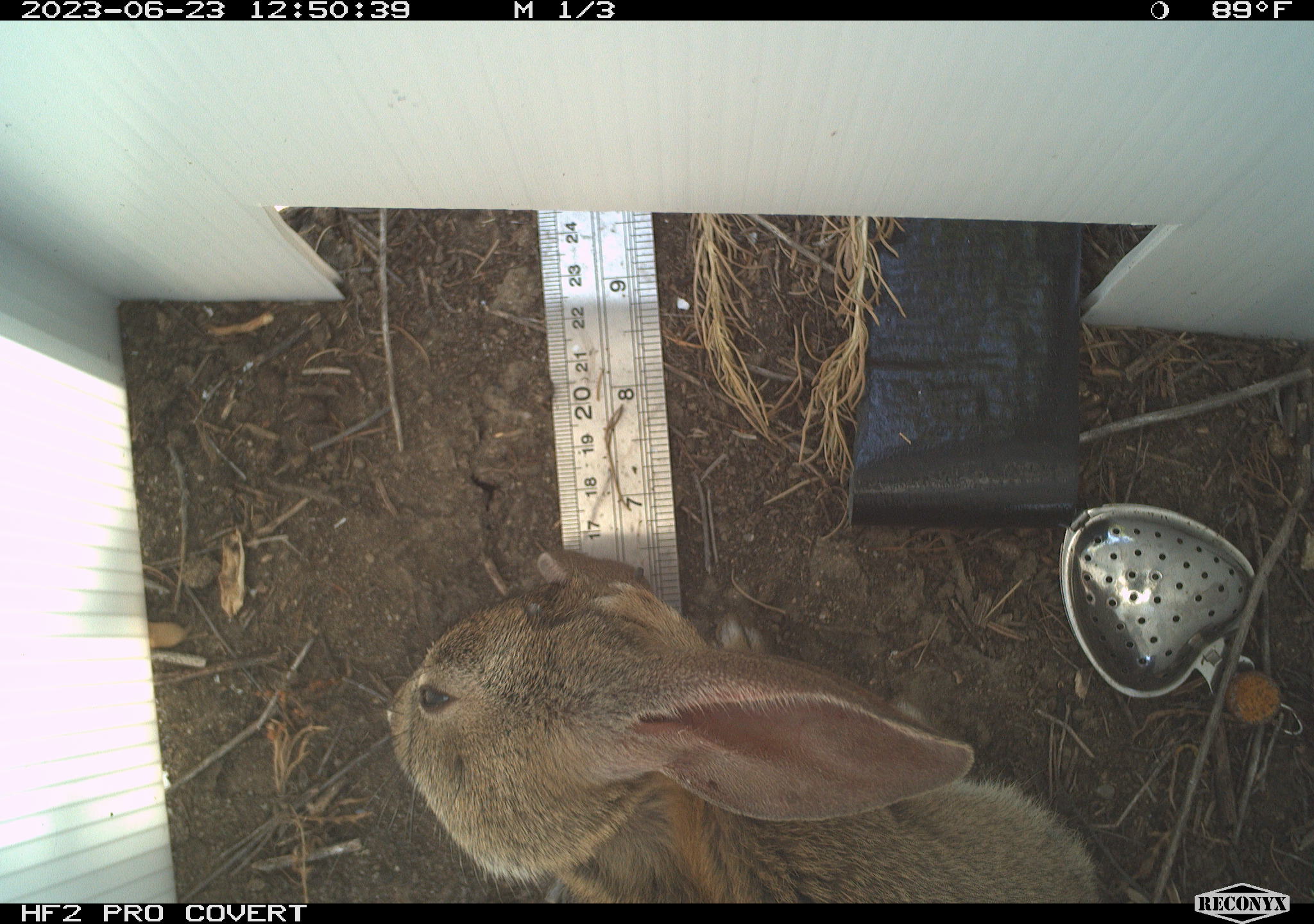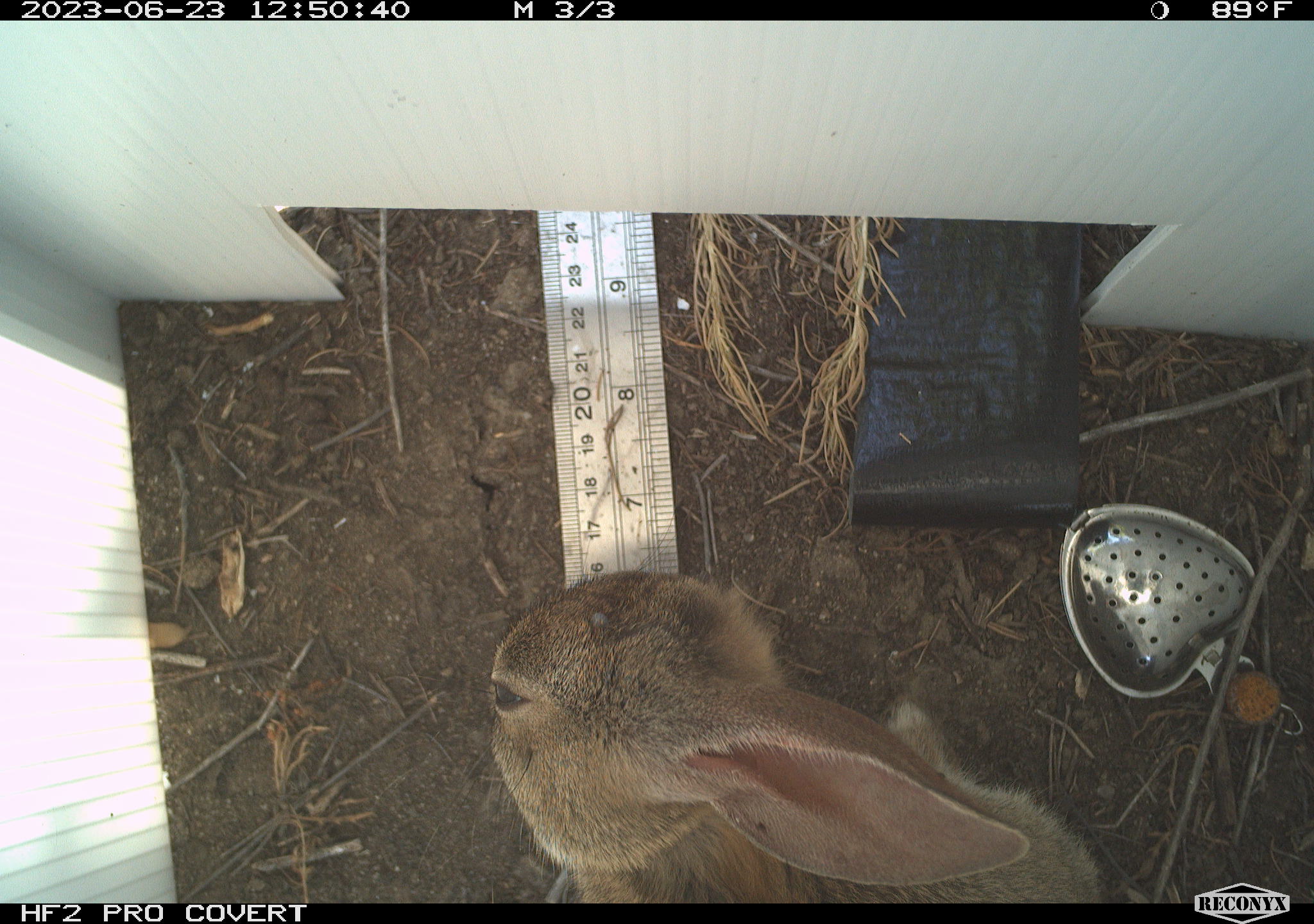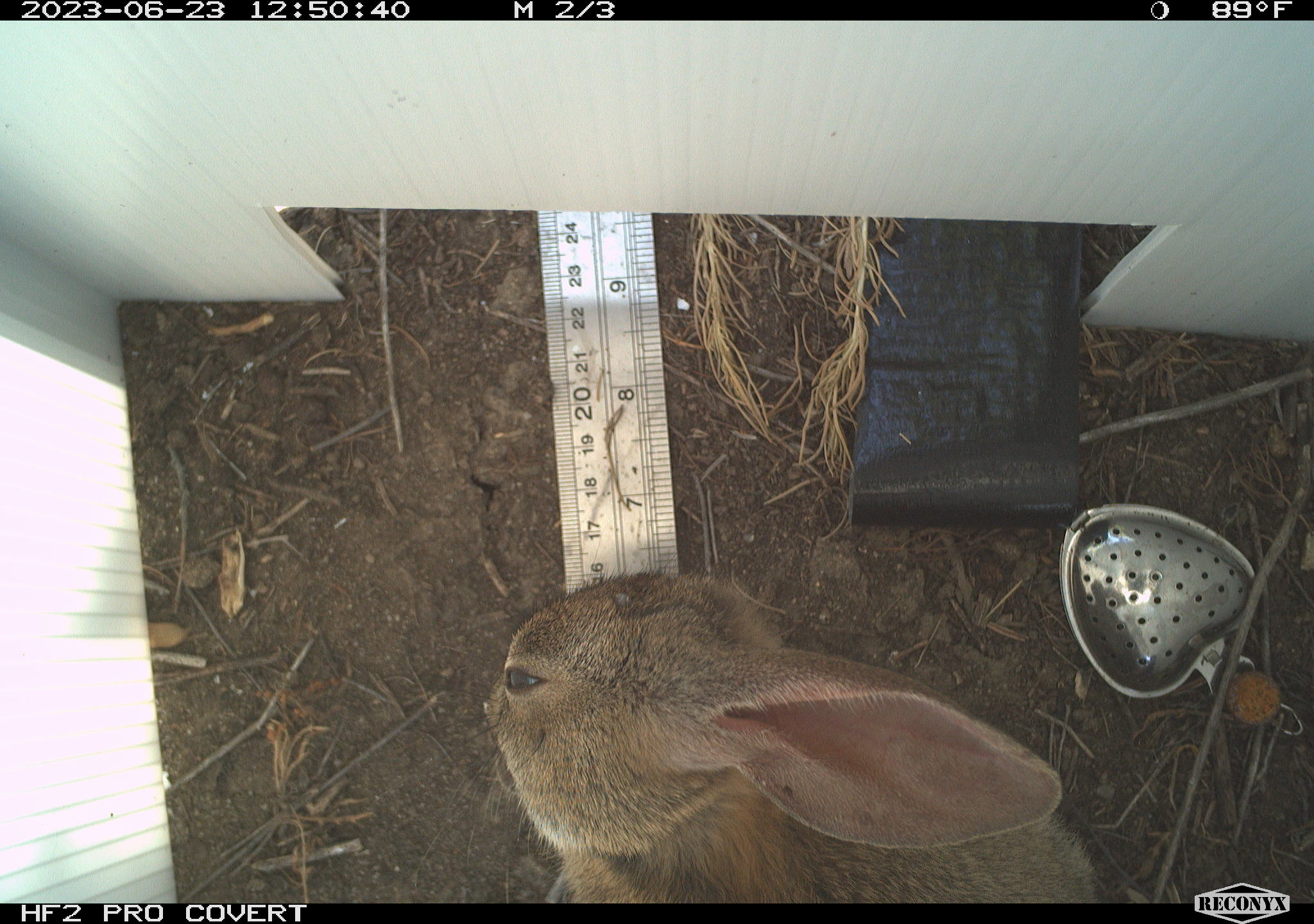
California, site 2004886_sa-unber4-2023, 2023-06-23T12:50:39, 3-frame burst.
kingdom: Animalia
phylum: Chordata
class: Mammalia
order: Lagomorpha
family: Leporidae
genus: Sylvilagus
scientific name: Sylvilagus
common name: cottontail rabbits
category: sylvilagus species